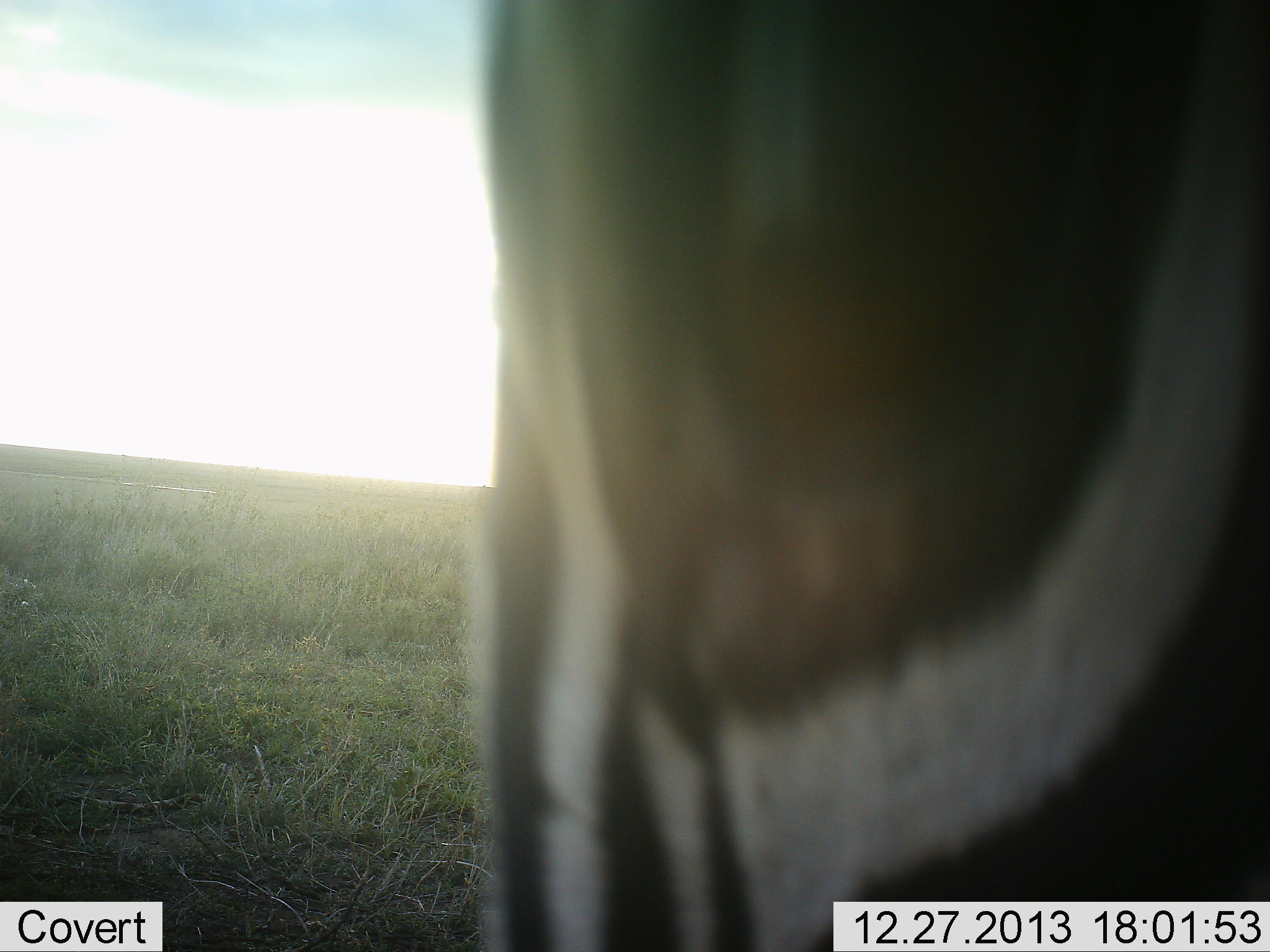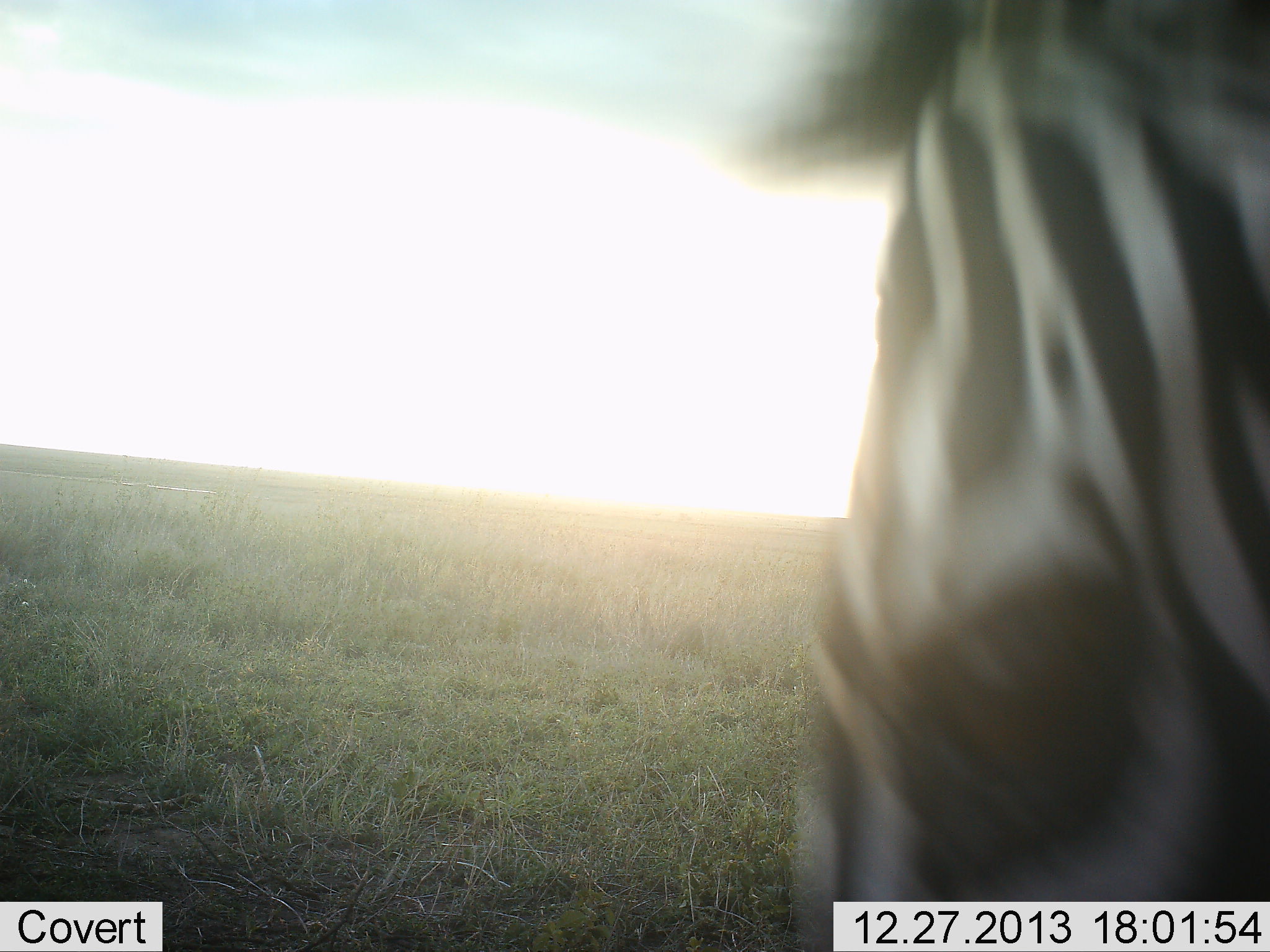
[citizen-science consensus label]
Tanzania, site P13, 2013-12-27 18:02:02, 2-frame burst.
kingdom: Animalia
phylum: Chordata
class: Mammalia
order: Perissodactyla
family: Equidae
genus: Equus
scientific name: Equus quagga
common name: plains zebra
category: zebra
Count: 1.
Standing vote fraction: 59%.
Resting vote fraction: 0%.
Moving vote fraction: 34%.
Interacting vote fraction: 6%.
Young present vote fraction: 0%.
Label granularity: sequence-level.